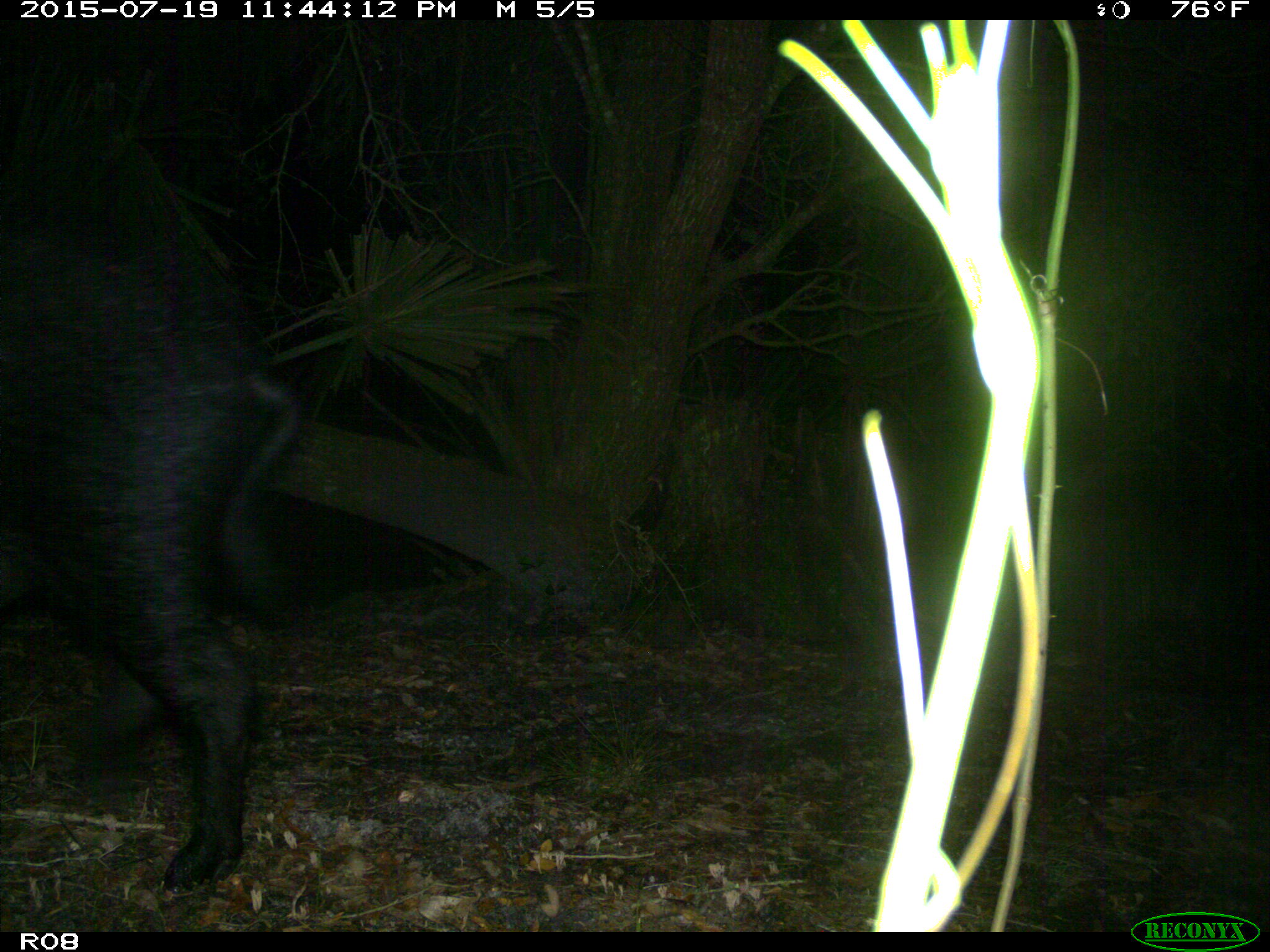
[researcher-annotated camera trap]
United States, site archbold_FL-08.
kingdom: Animalia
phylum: Chordata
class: Mammalia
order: Artiodactyla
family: Suidae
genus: Sus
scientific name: Sus scrofa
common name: wild boar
Sus scrofa (wild boar).